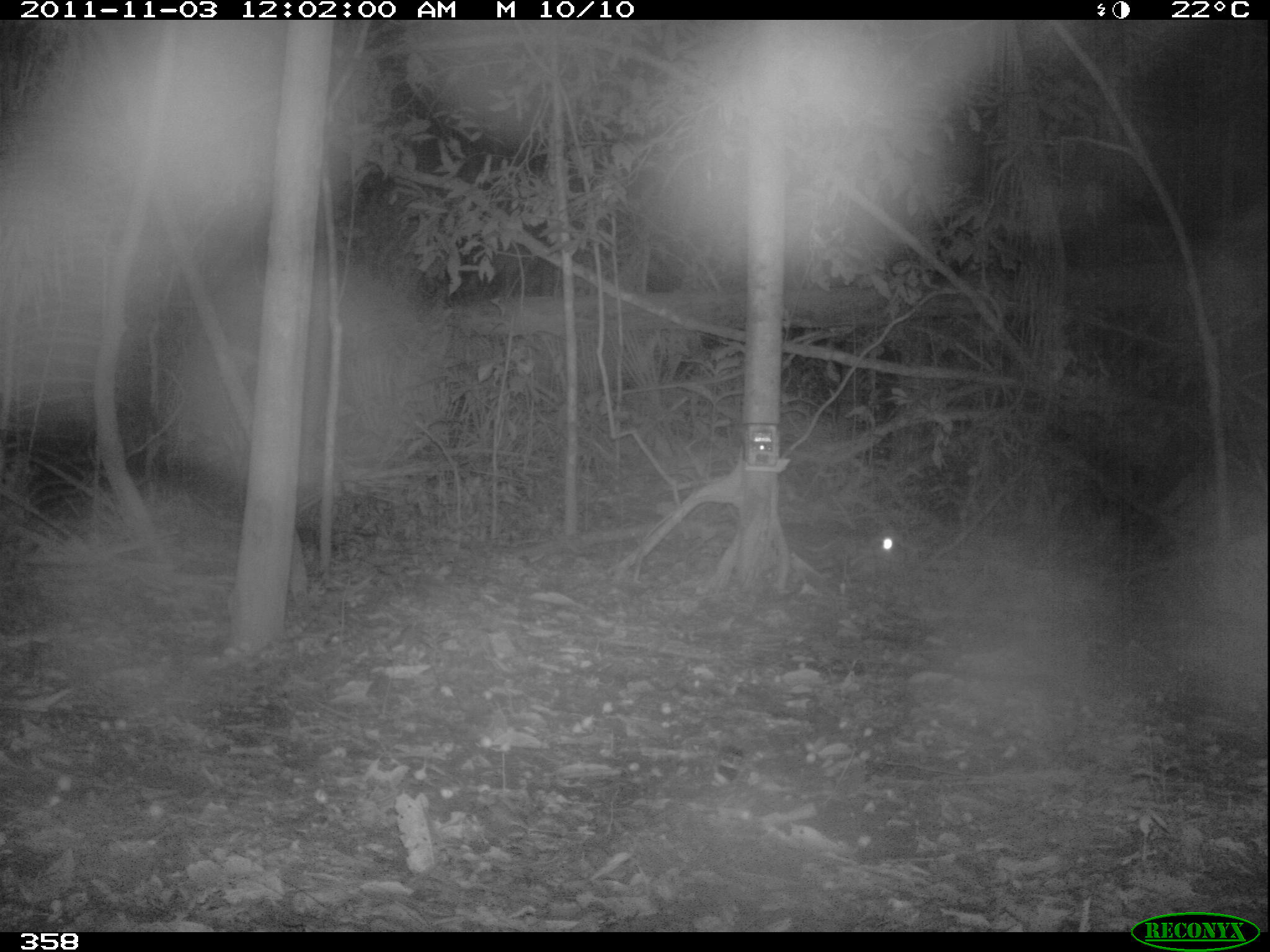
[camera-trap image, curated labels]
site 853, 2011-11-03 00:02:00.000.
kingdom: Animalia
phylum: Chordata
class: Mammalia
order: Rodentia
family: Cuniculidae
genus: Cuniculus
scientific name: Cuniculus paca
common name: spotted paca